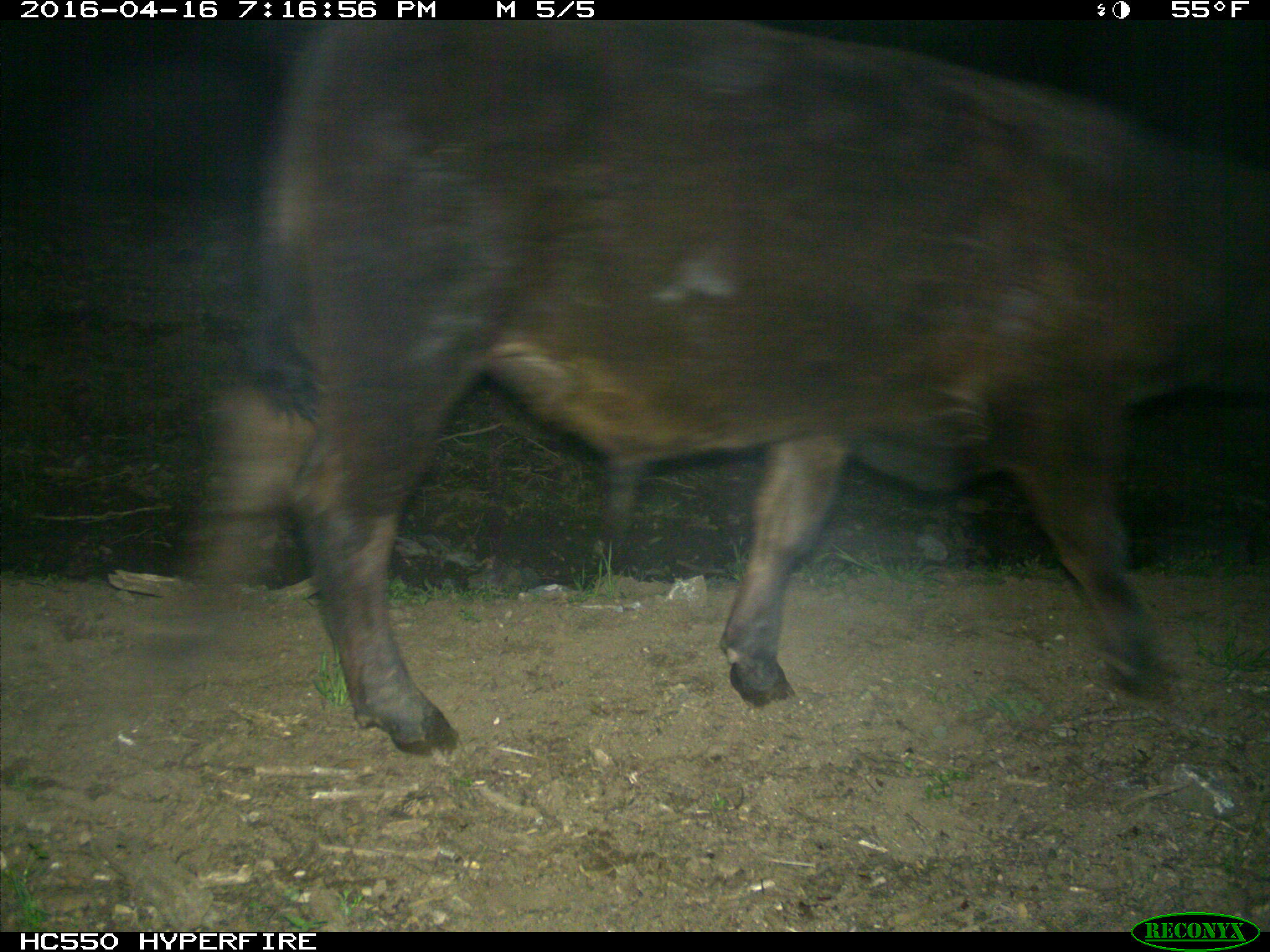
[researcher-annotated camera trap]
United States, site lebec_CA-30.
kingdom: Animalia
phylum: Chordata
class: Mammalia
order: Artiodactyla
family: Bovidae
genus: Bos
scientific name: Bos taurus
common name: domestic cow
Bos taurus (domestic cow).